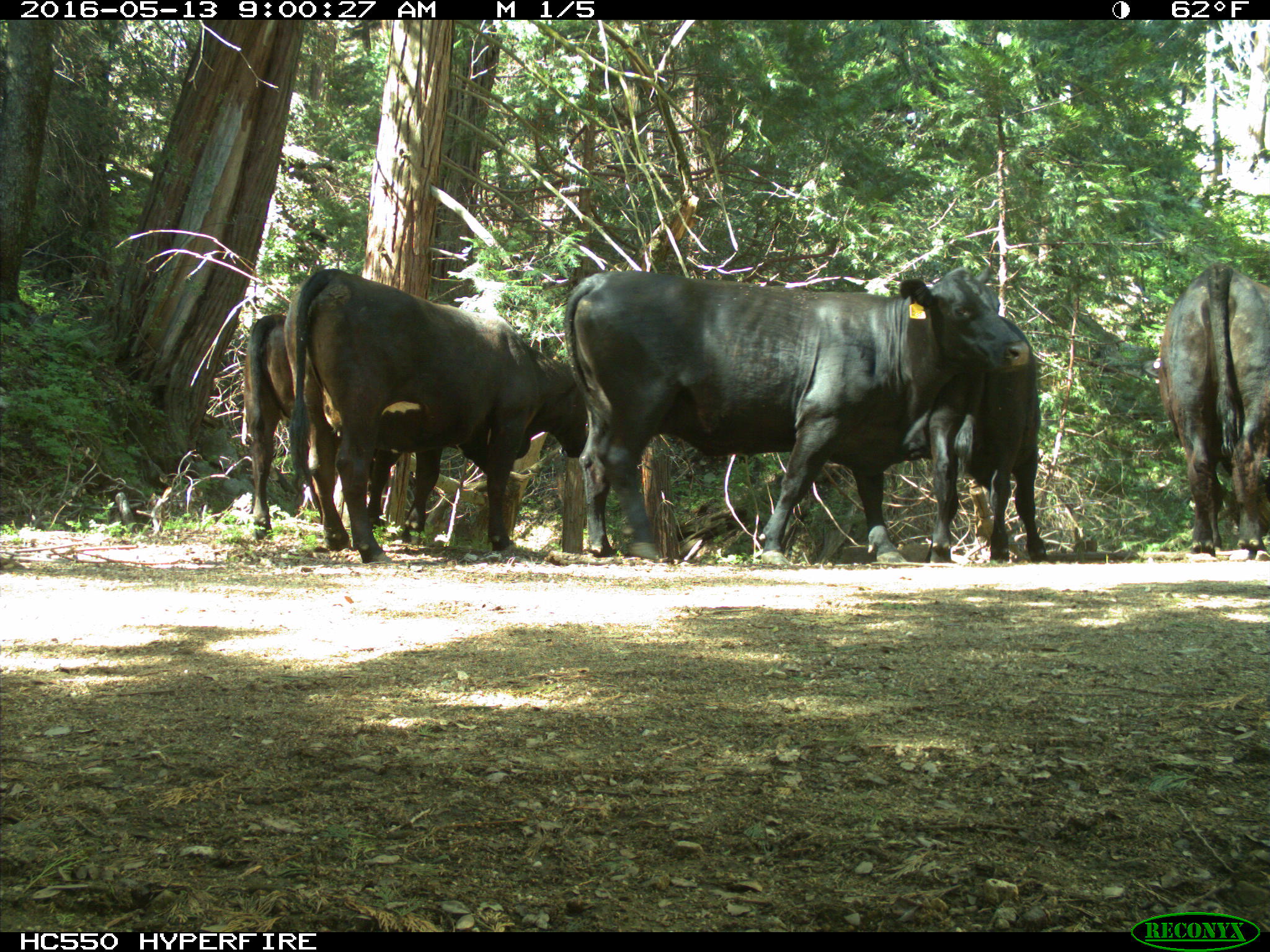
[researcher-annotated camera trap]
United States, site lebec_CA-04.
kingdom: Animalia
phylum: Chordata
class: Mammalia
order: Artiodactyla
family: Bovidae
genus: Bos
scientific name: Bos taurus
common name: domestic cow